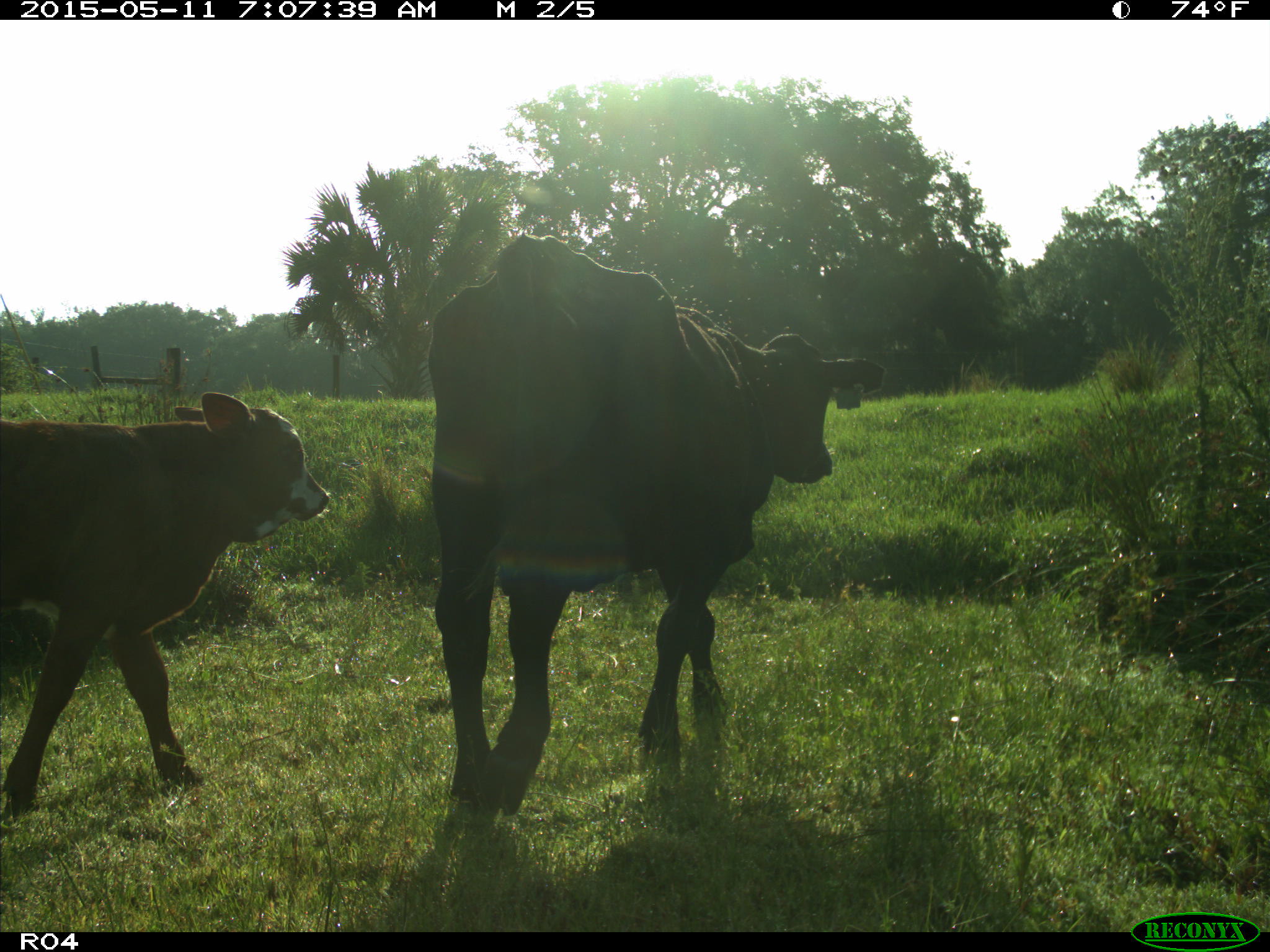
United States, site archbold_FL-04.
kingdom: Animalia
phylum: Chordata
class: Mammalia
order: Artiodactyla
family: Bovidae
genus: Bos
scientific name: Bos taurus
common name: domestic cow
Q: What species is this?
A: Bos taurus (domestic cow).